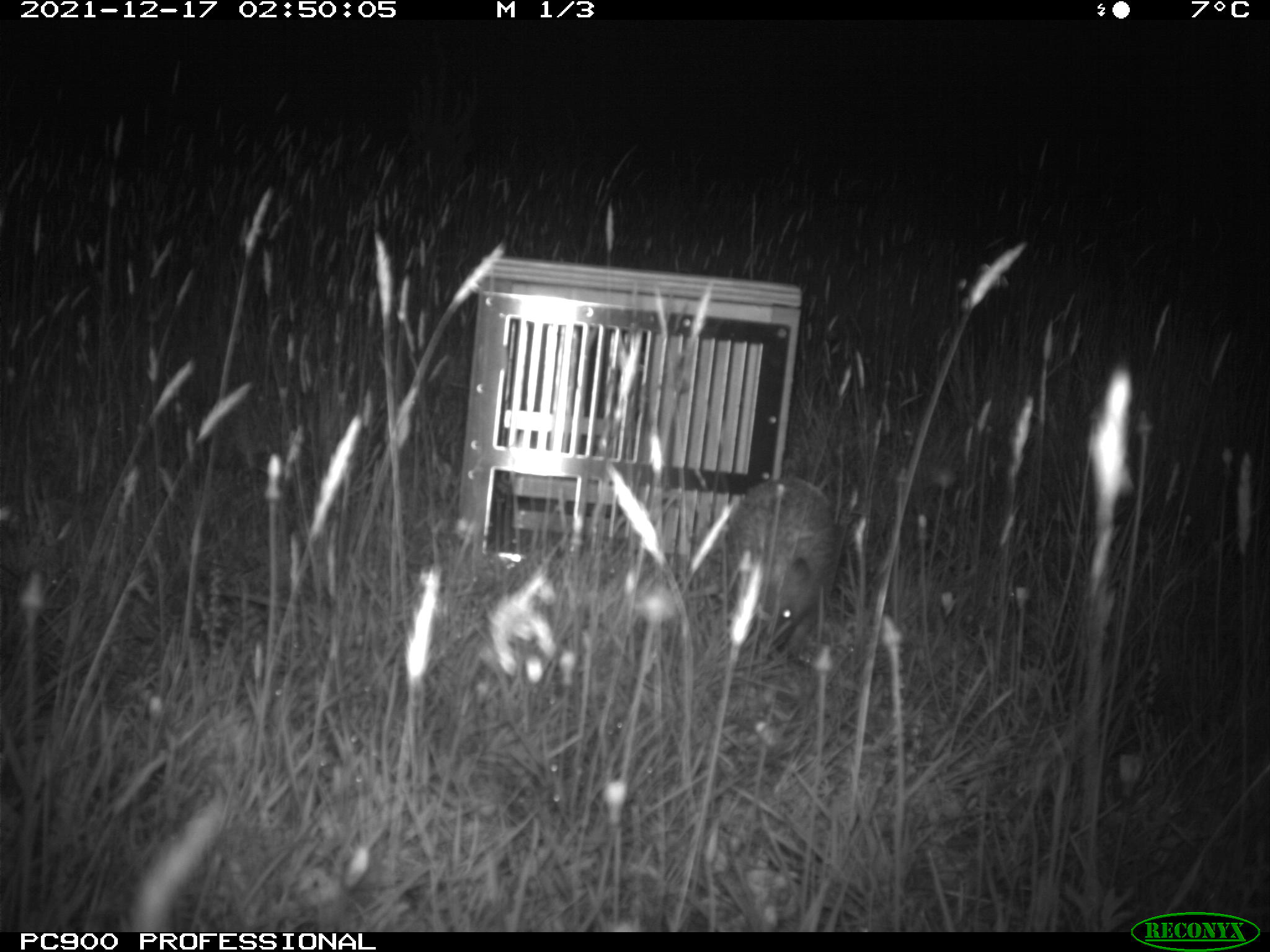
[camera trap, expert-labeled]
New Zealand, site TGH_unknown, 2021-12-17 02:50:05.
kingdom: Animalia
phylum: Chordata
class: Mammalia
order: Eulipotyphla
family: Erinaceidae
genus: Erinaceus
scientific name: Erinaceus europaeus europaeus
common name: european hedgehog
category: hedgehog